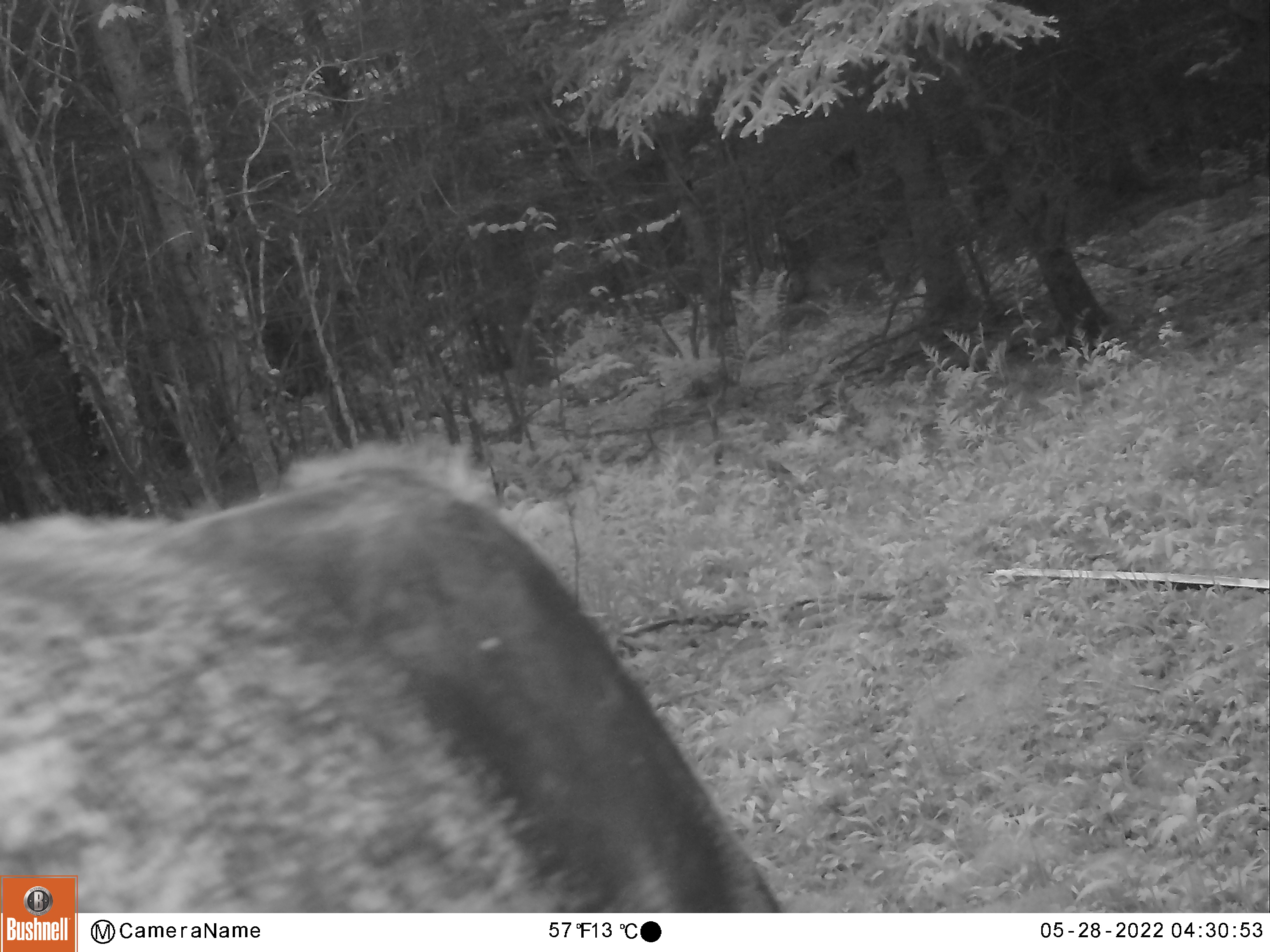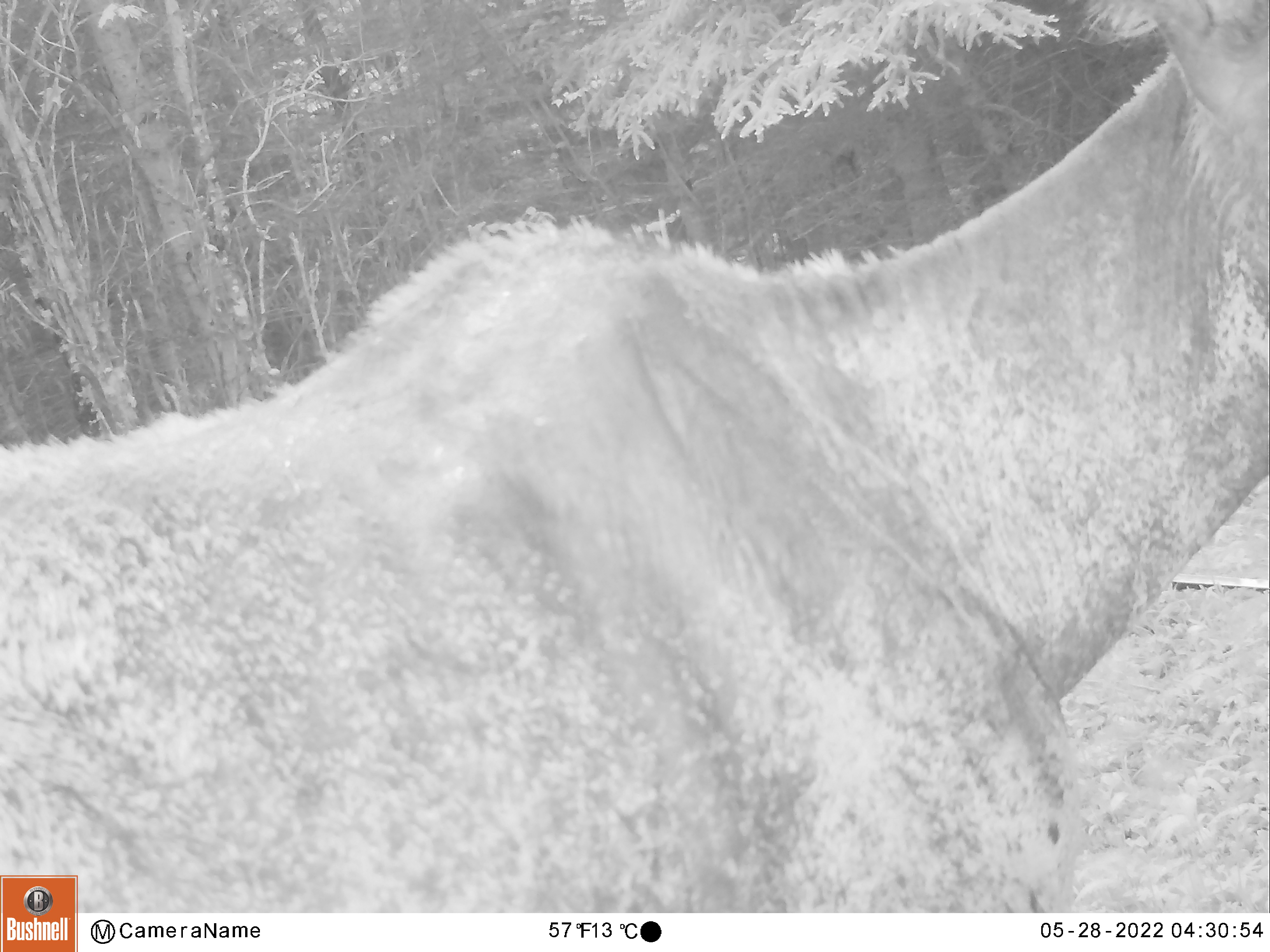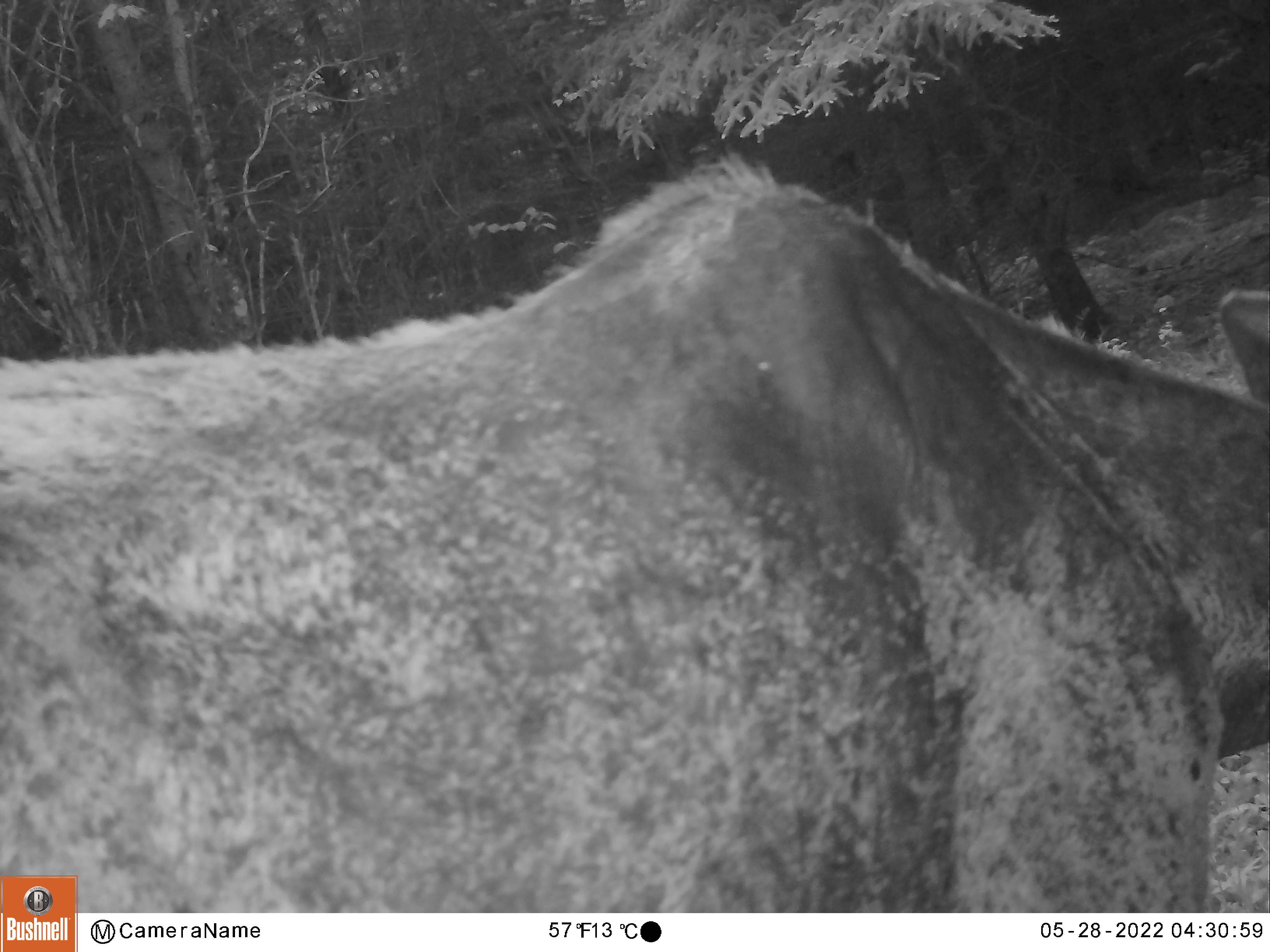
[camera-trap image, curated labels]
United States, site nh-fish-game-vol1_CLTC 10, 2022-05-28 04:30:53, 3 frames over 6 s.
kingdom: Animalia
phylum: Chordata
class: Mammalia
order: Artiodactyla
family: Cervidae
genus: Alces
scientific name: Alces alces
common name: moose